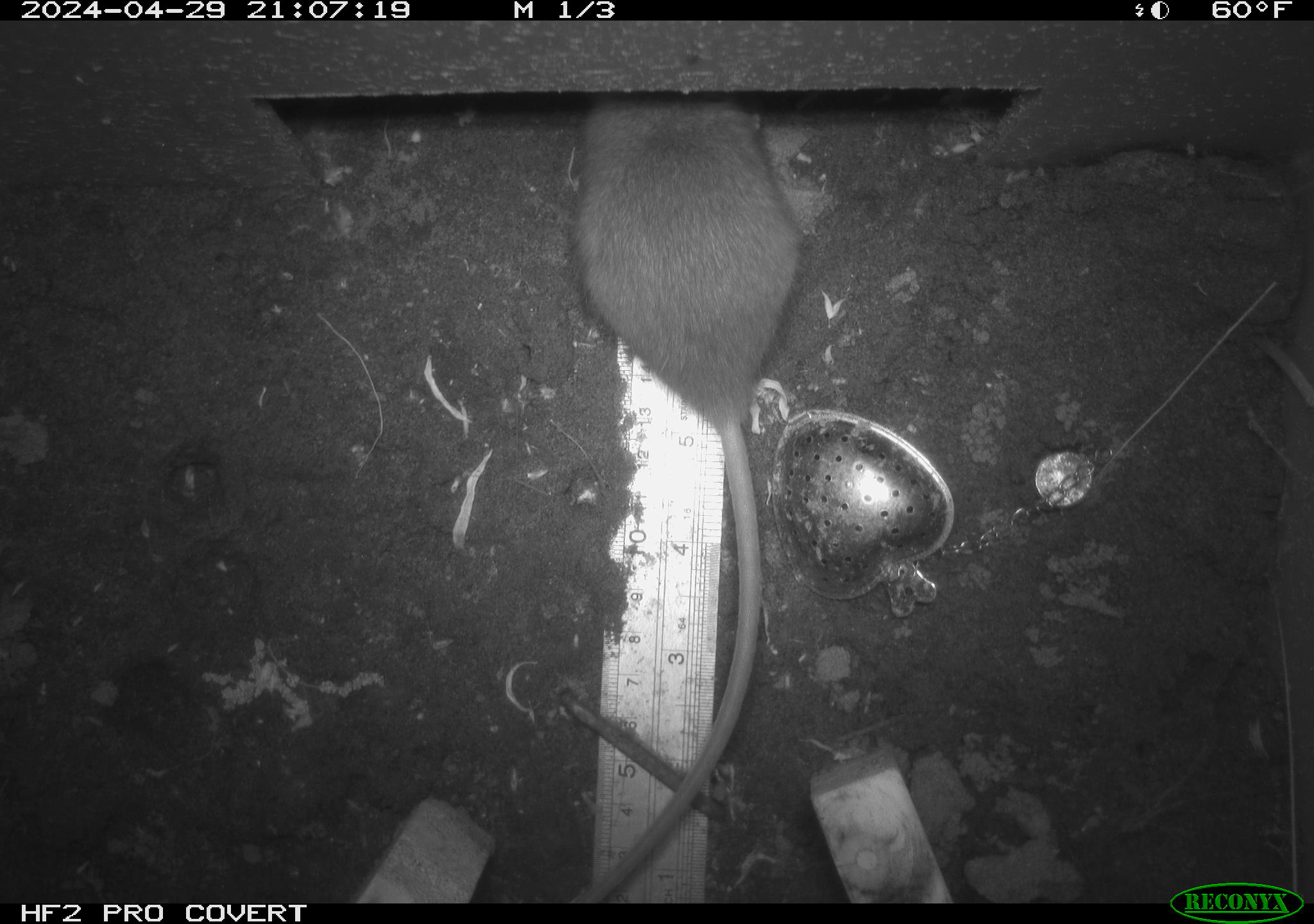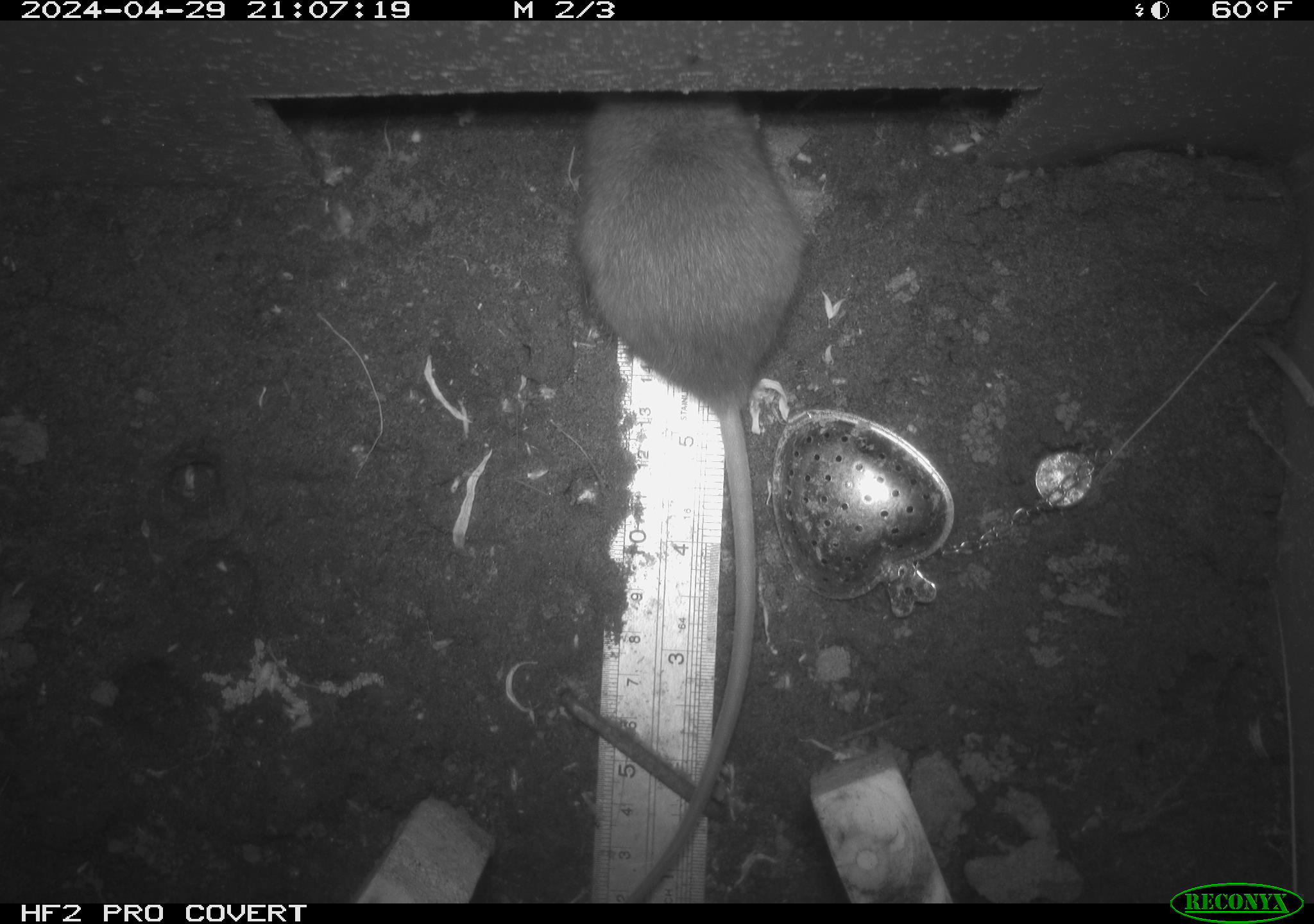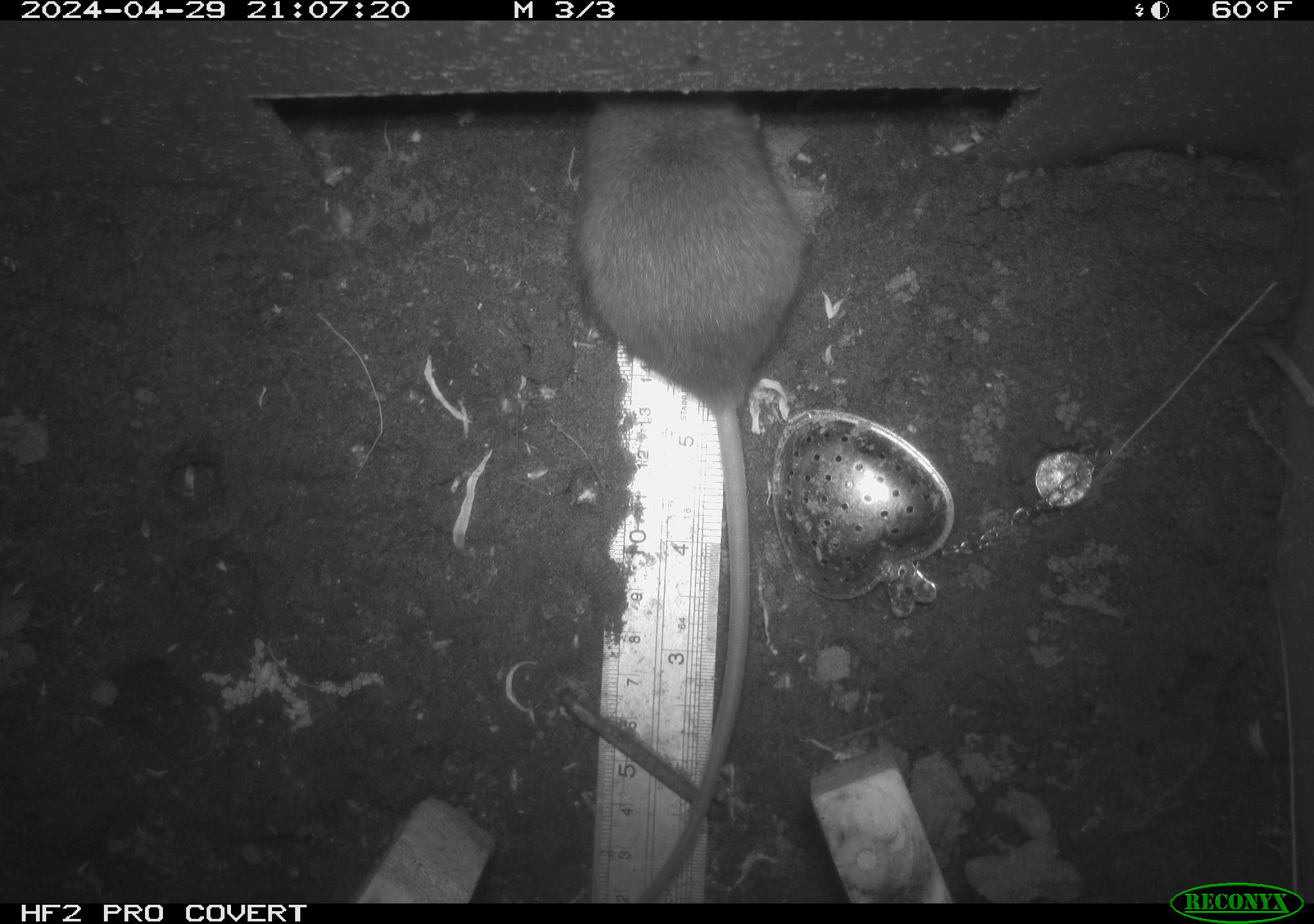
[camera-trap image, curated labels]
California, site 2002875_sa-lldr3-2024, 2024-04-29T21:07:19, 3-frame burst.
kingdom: Animalia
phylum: Chordata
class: Mammalia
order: Rodentia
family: Muridae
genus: Rattus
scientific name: Rattus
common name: rat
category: rattus species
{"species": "rattus species (rat) (Rattus)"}